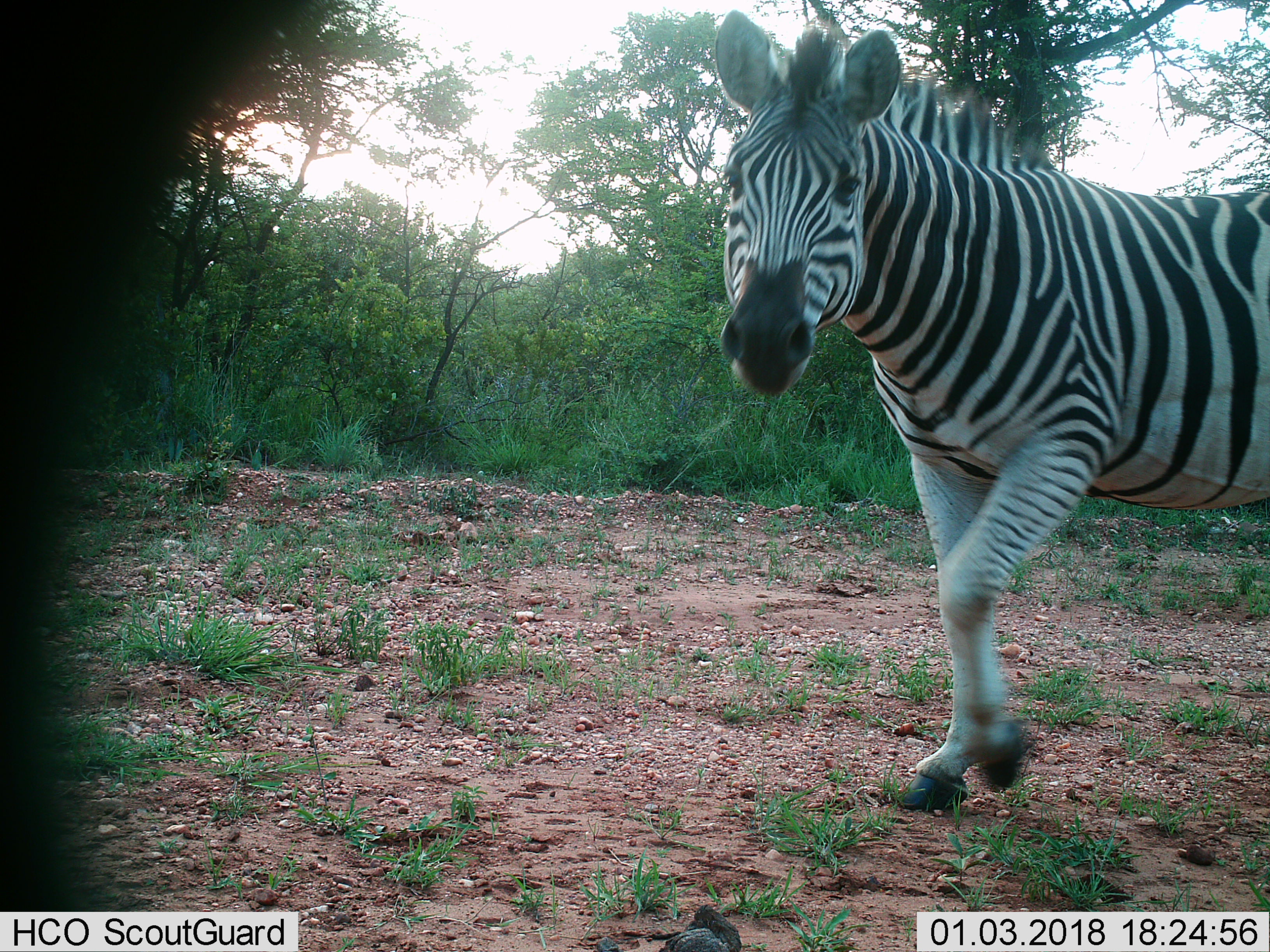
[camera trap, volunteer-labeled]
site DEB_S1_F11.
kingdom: Animalia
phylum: Chordata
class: Mammalia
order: Perissodactyla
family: Equidae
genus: Equus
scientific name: Equus quagga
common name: plains zebra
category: zebraplains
Zebraplains (plains zebra) (Equus quagga), count 1. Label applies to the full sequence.